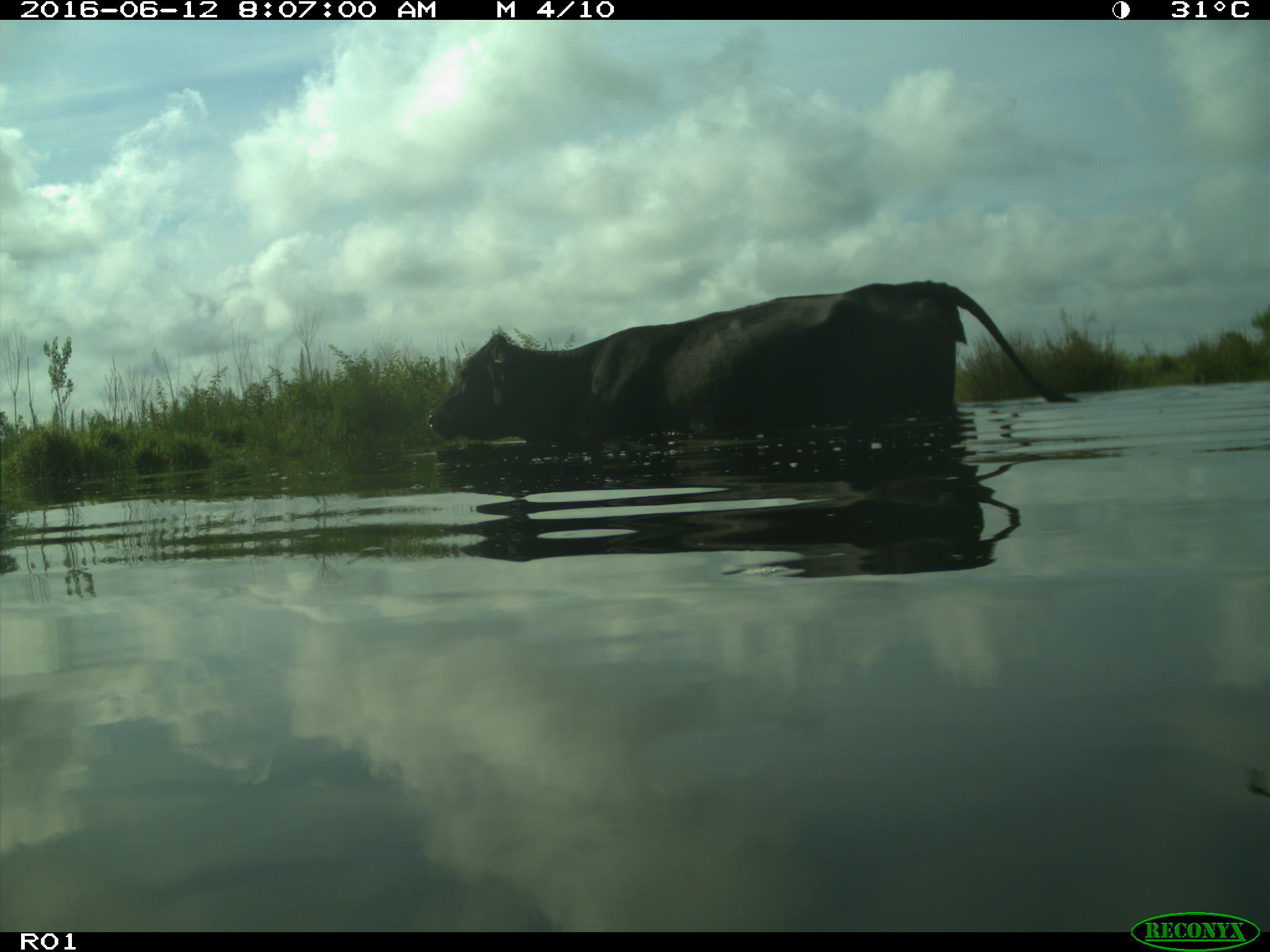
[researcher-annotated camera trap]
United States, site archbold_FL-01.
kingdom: Animalia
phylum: Chordata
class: Mammalia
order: Artiodactyla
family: Bovidae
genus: Bos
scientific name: Bos taurus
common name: domestic cow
Bos taurus (domestic cow).